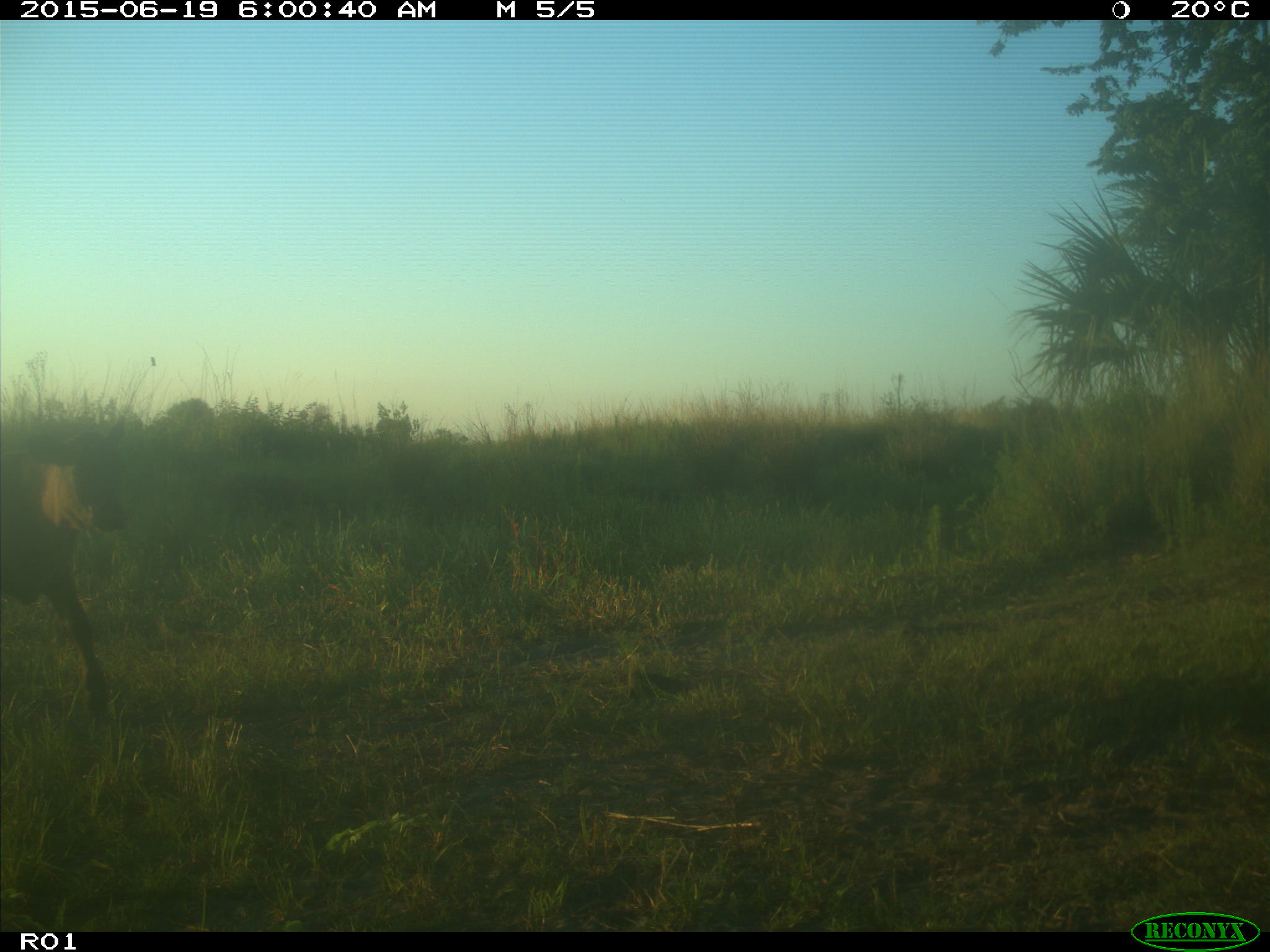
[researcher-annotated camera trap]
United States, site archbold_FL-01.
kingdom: Animalia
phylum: Chordata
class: Mammalia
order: Artiodactyla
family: Bovidae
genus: Bos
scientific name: Bos taurus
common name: domestic cow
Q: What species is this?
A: Bos taurus (domestic cow).